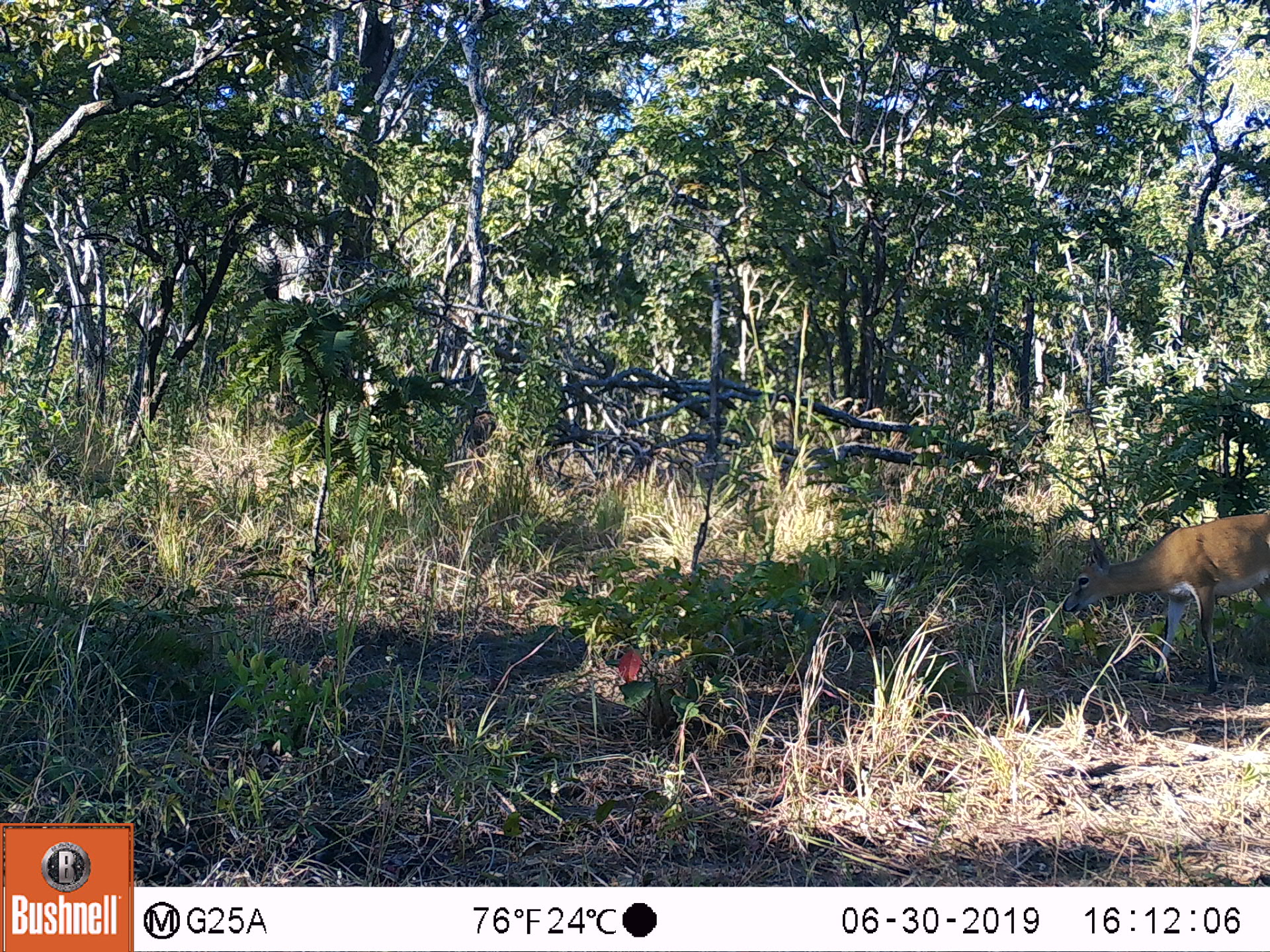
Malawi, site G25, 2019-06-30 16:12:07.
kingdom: Animalia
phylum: Chordata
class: Mammalia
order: Artiodactyla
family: Bovidae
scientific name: Antilopinae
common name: small antelope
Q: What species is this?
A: Small antelope (Antilopinae).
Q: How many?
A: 1.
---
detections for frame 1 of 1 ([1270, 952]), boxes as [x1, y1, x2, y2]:
small antelope: [1055, 509, 1266, 694]